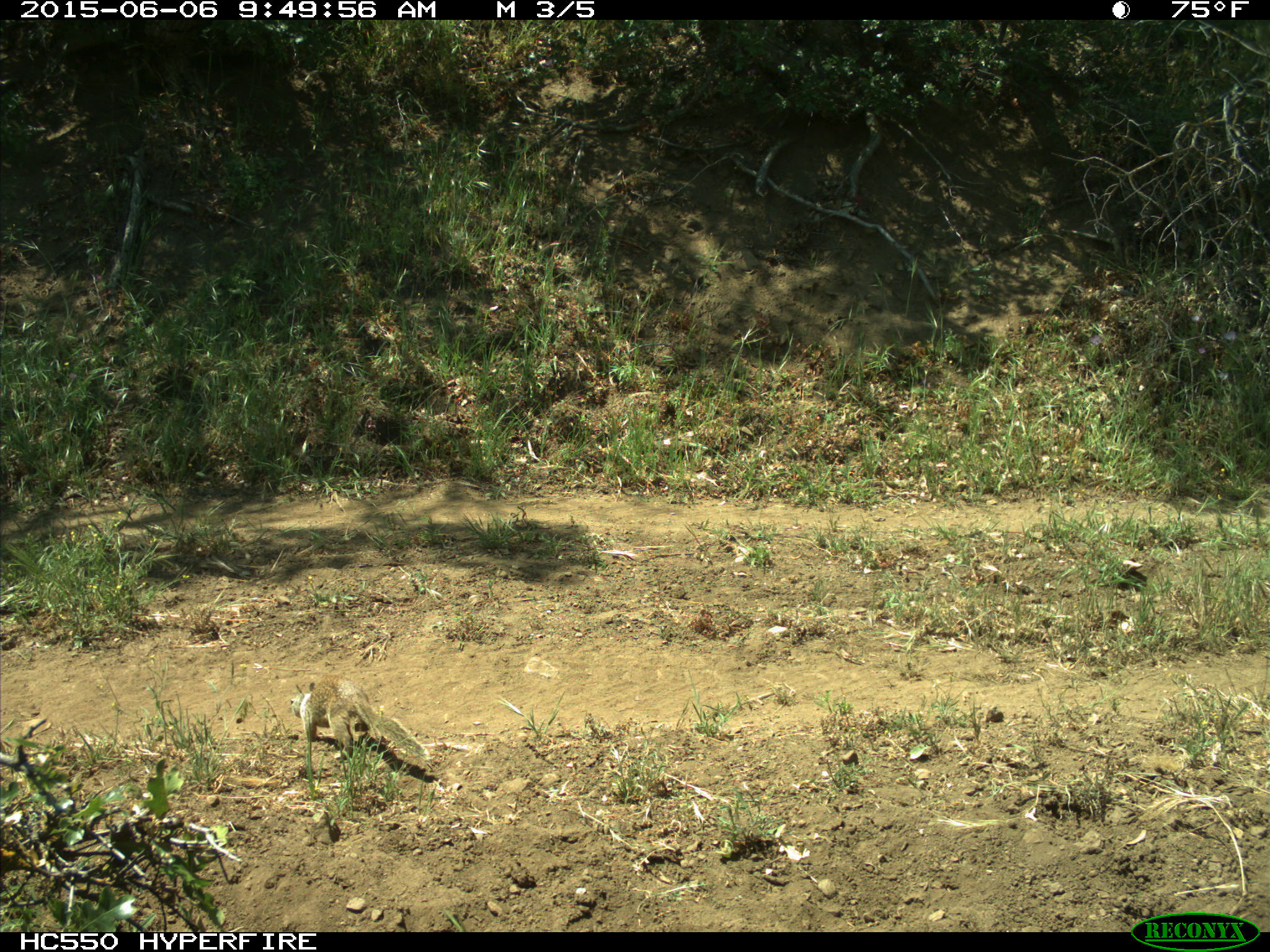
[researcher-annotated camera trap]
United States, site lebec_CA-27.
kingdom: Animalia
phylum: Chordata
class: Mammalia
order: Rodentia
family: Sciuridae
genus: Otospermophilus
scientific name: Otospermophilus beecheyi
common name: california ground squirrel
Otospermophilus beecheyi (california ground squirrel).